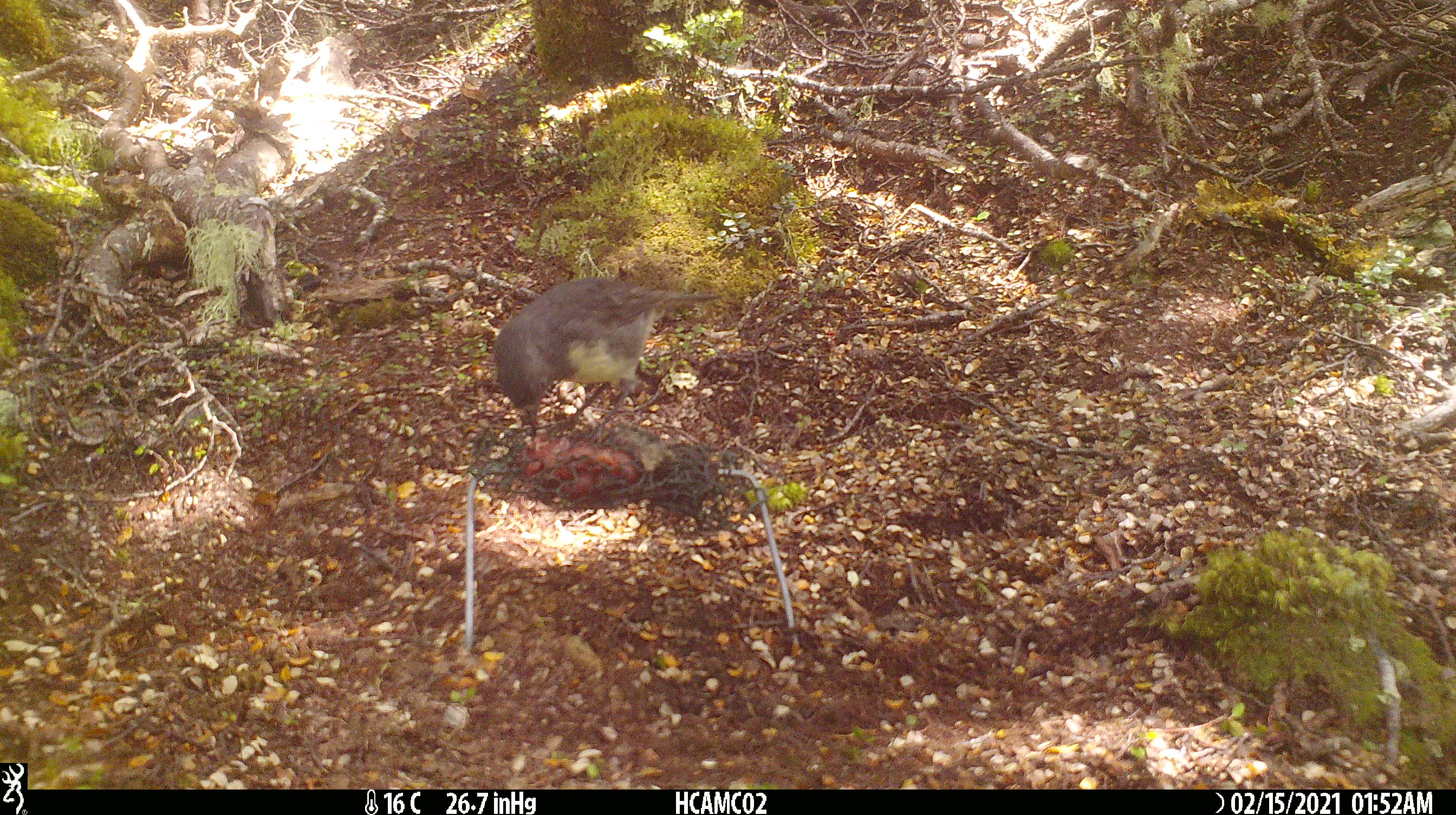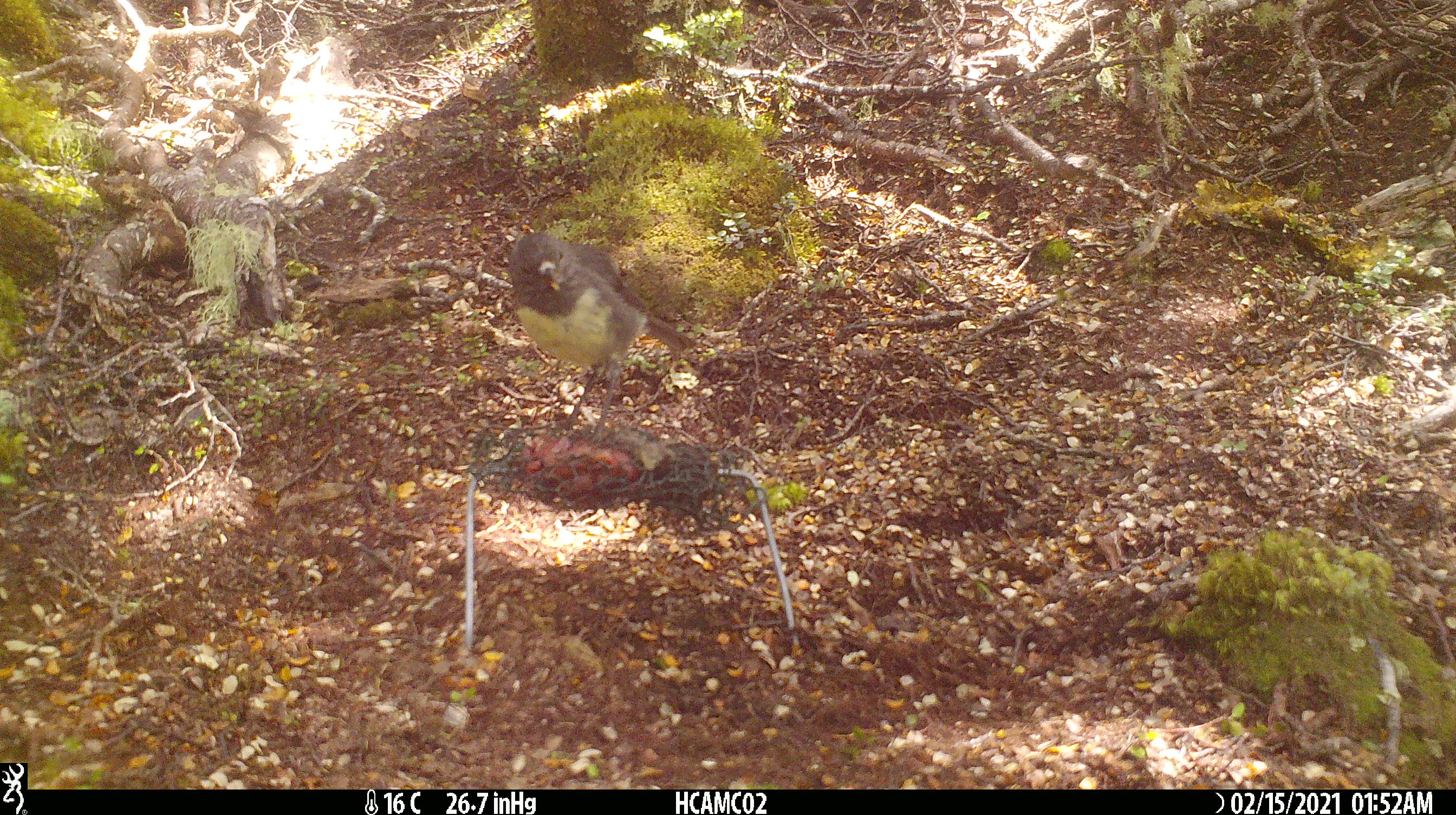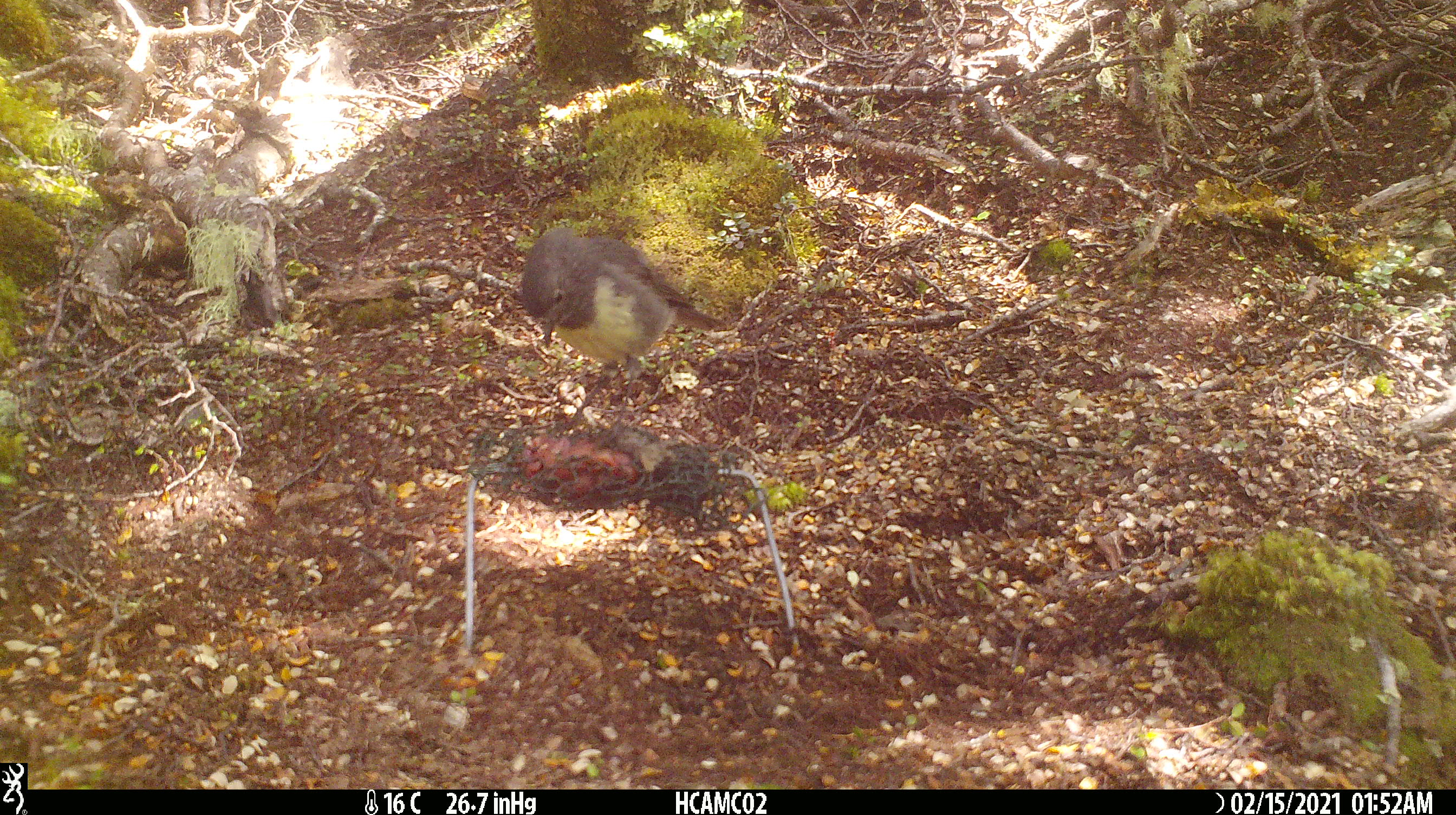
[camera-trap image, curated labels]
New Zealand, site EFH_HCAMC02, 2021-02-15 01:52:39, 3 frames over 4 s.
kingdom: Animalia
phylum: Chordata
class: Aves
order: Passeriformes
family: Petroicidae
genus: Petroica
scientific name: Petroica australis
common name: new zealand robin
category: robin